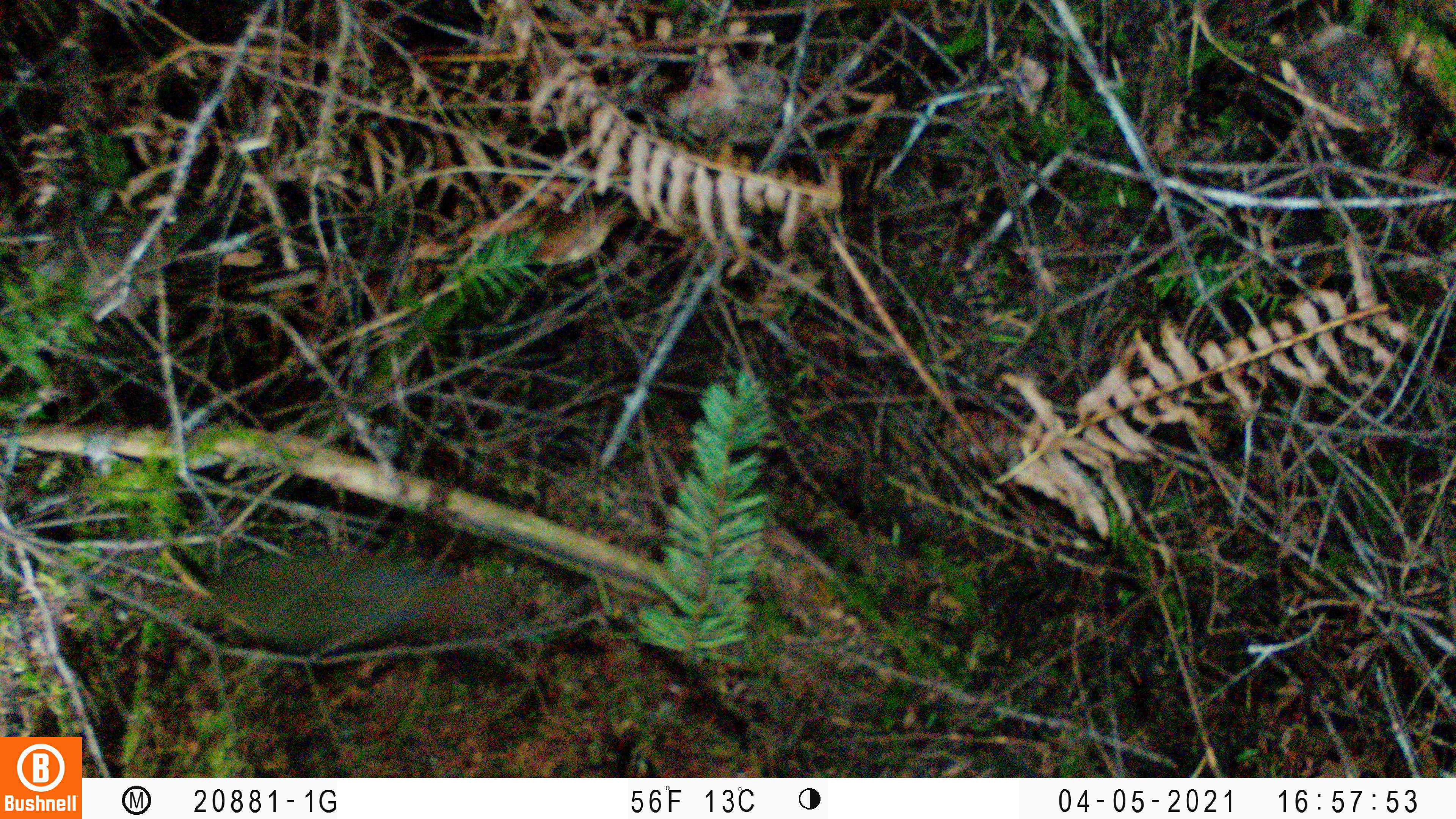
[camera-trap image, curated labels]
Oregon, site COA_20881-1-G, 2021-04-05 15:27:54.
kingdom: Animalia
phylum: Chordata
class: Aves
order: Passeriformes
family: Turdidae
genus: Catharus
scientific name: Catharus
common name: brown thrushes and nightingale-thrushes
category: catharus species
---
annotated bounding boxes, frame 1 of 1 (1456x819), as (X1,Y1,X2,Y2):
catharus species: (167,511,539,733)